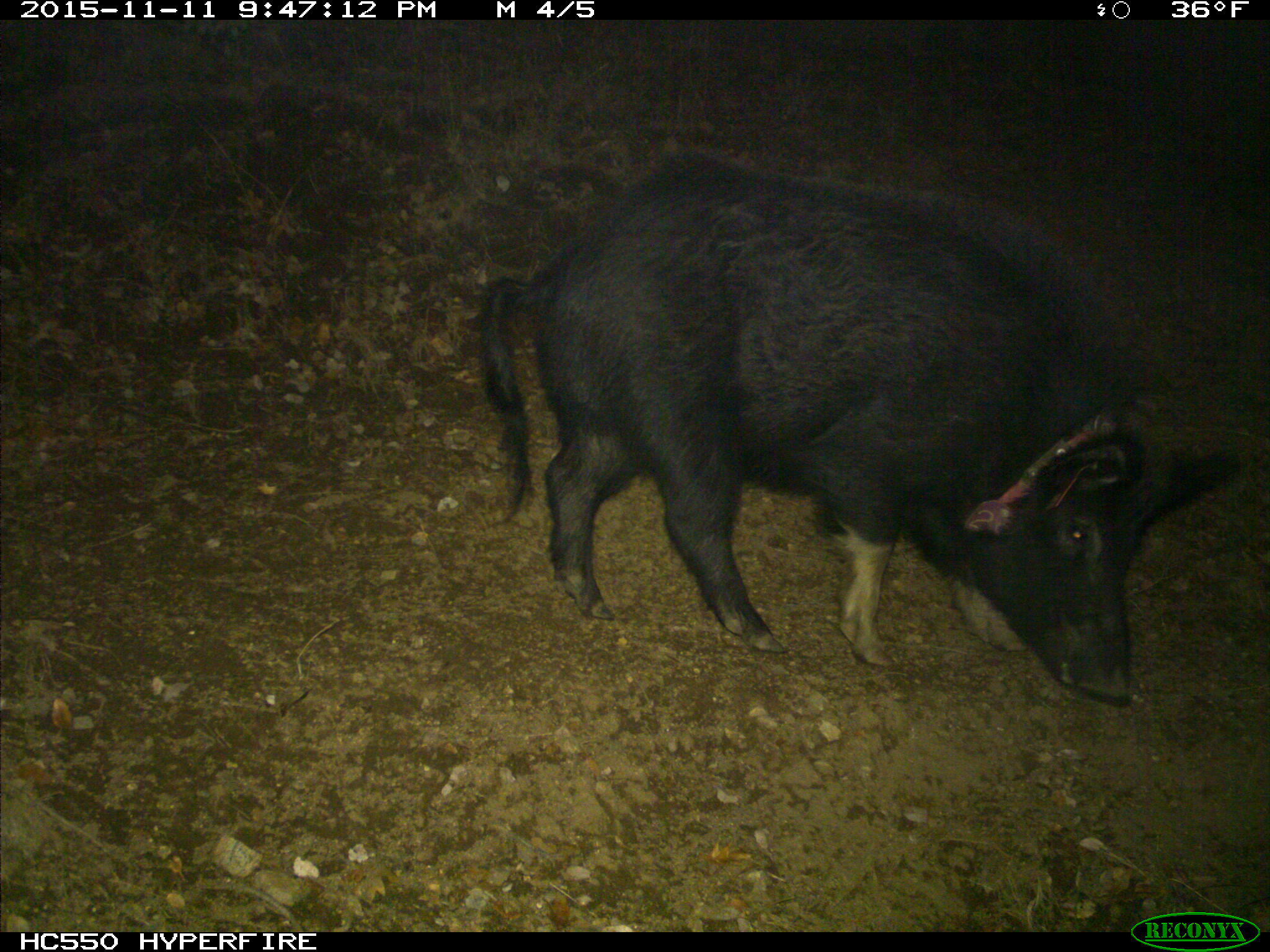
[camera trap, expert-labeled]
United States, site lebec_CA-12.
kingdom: Animalia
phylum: Chordata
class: Mammalia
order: Artiodactyla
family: Suidae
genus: Sus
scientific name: Sus scrofa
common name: wild boar